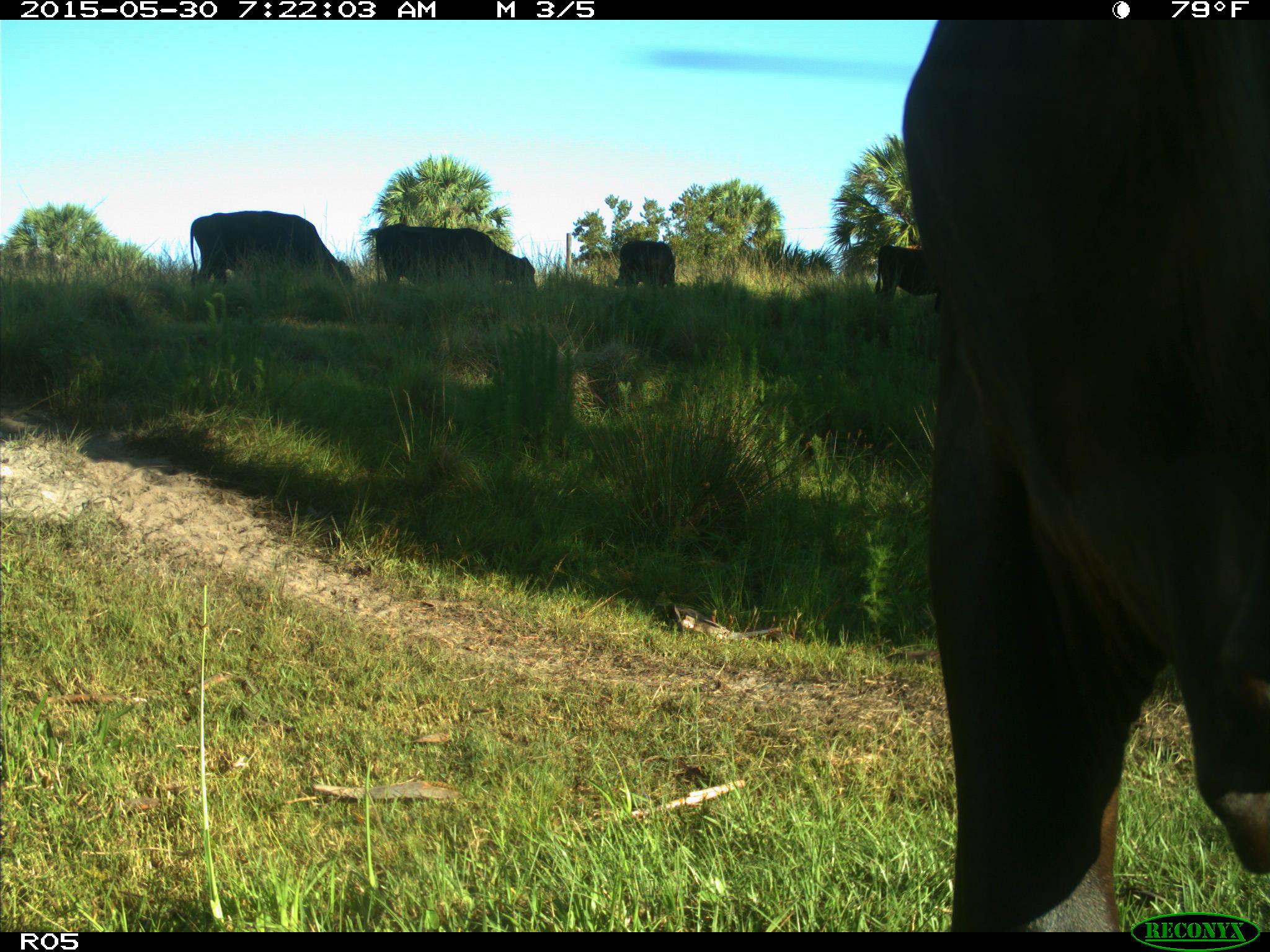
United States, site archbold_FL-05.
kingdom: Animalia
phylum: Chordata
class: Mammalia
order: Artiodactyla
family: Bovidae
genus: Bos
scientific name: Bos taurus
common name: domestic cow